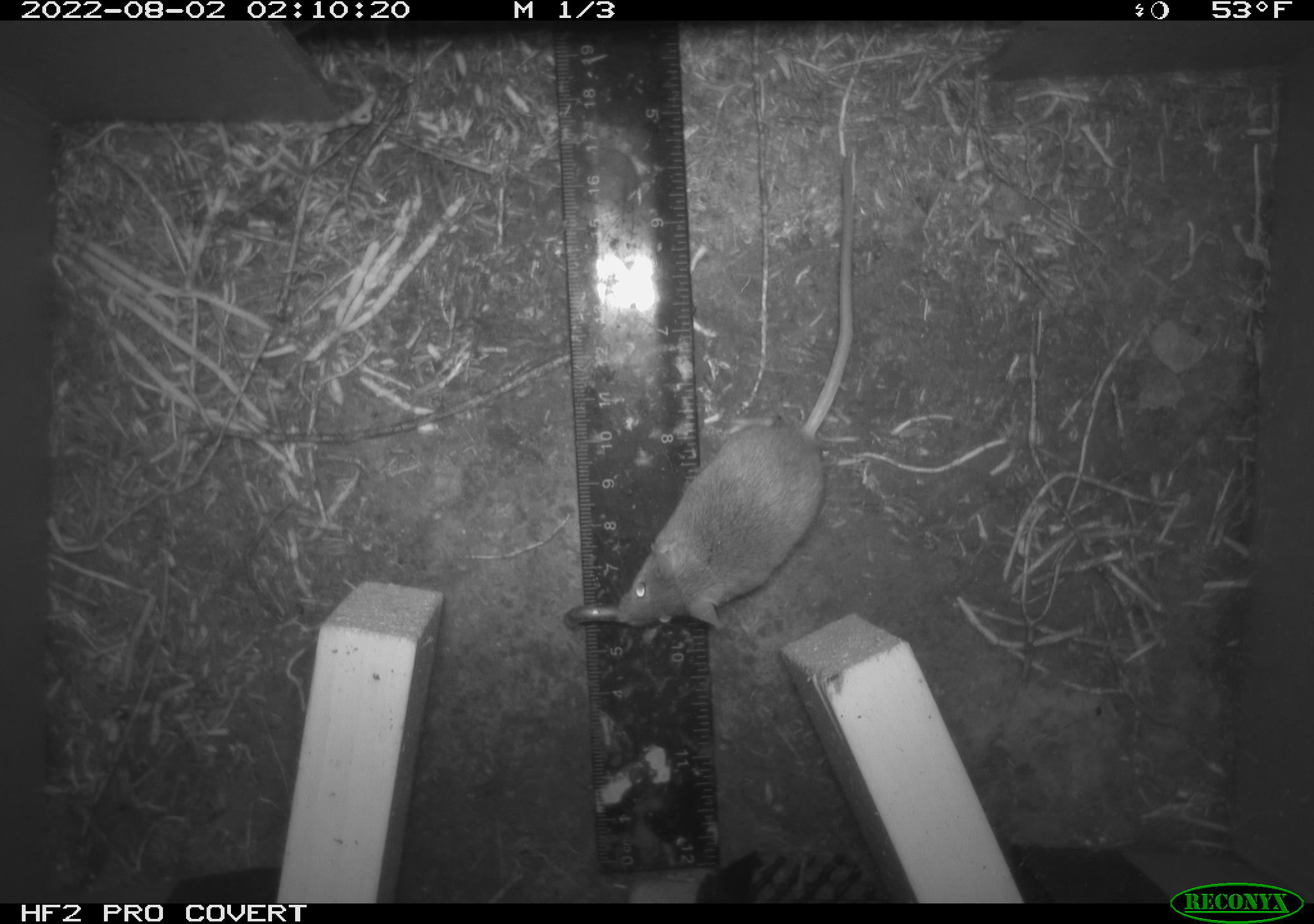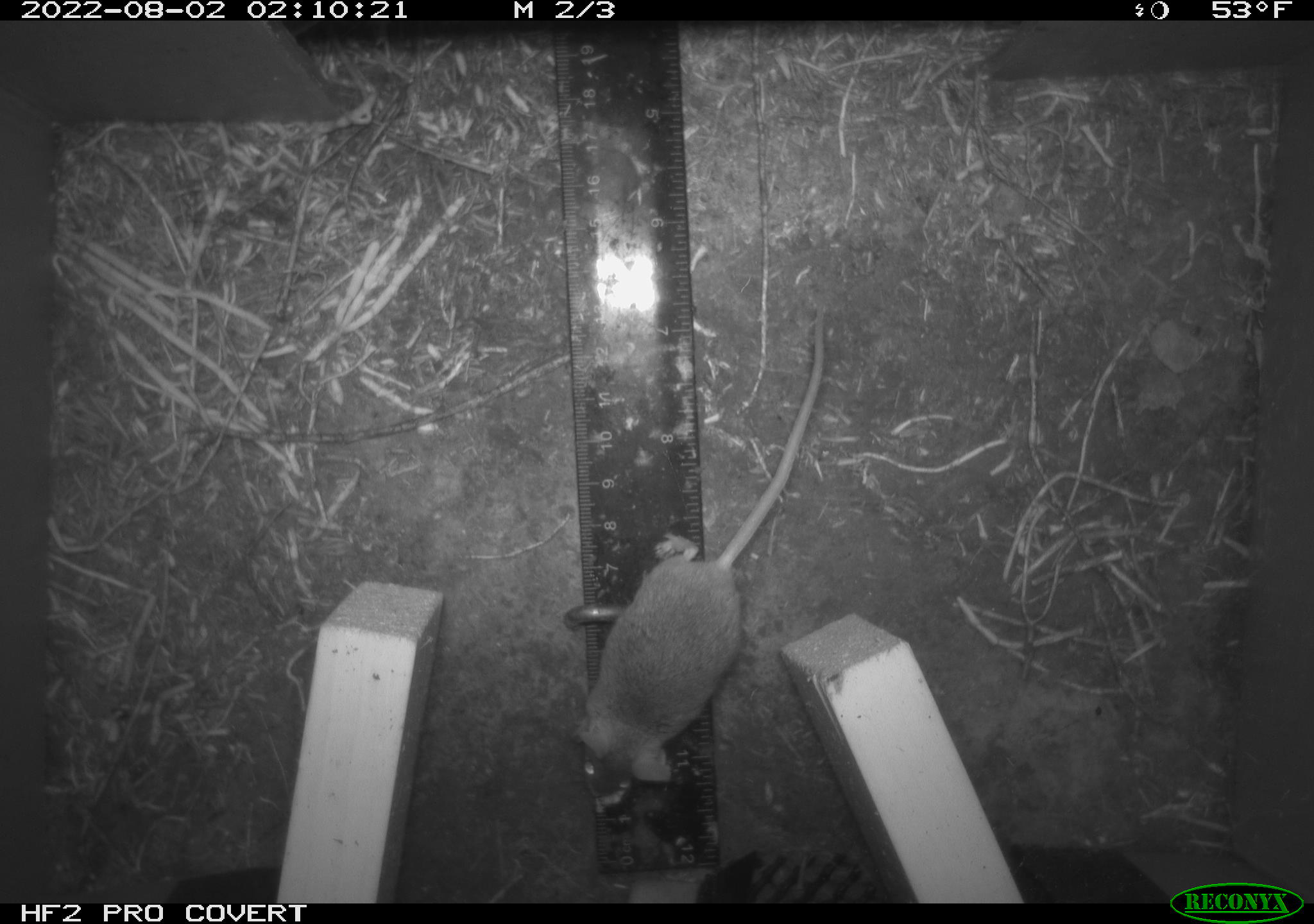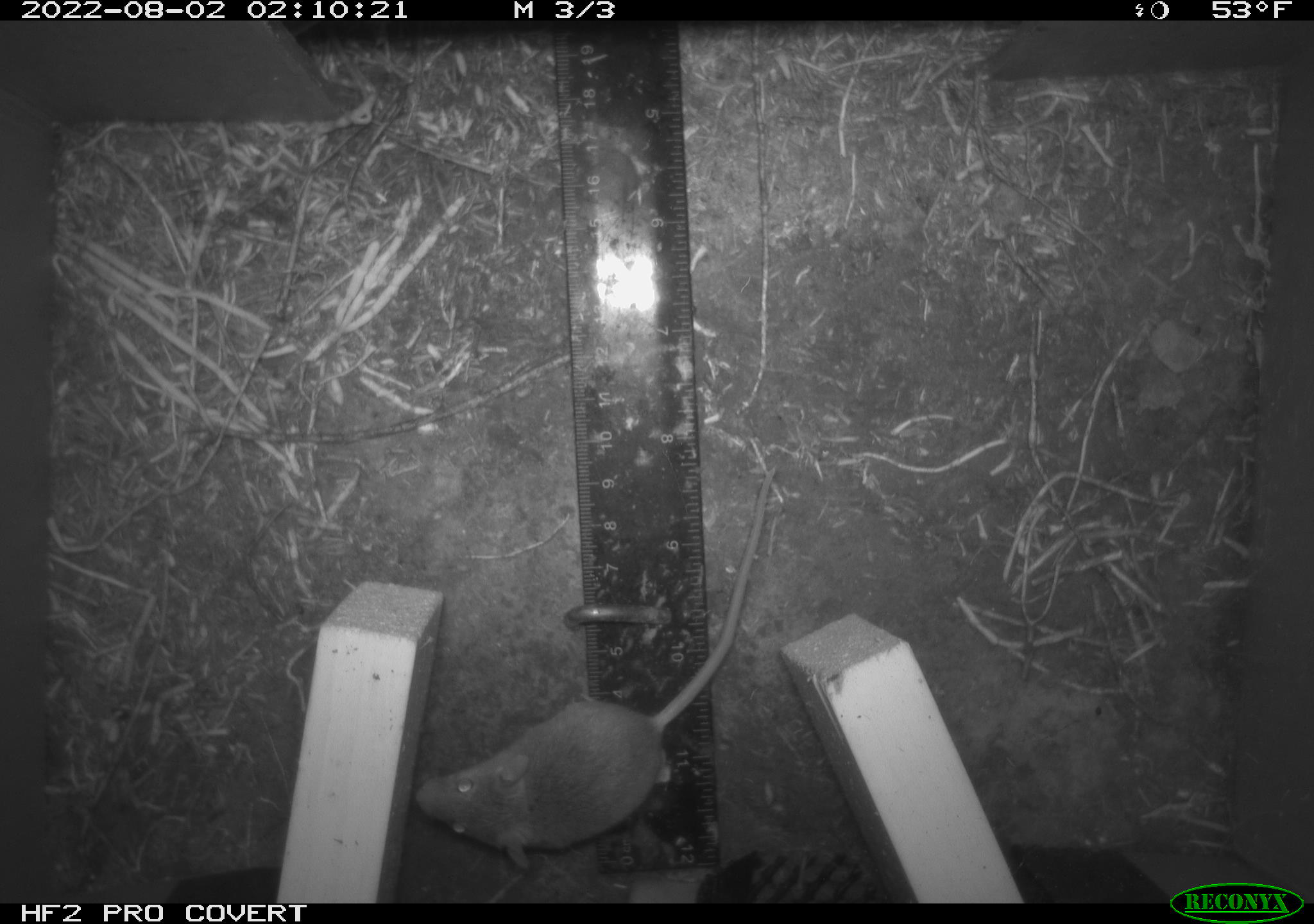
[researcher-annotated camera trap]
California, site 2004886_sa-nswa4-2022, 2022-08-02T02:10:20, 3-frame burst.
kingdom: Animalia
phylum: Chordata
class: Mammalia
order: Rodentia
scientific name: Rodentia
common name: rodent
Rodent (Rodentia).